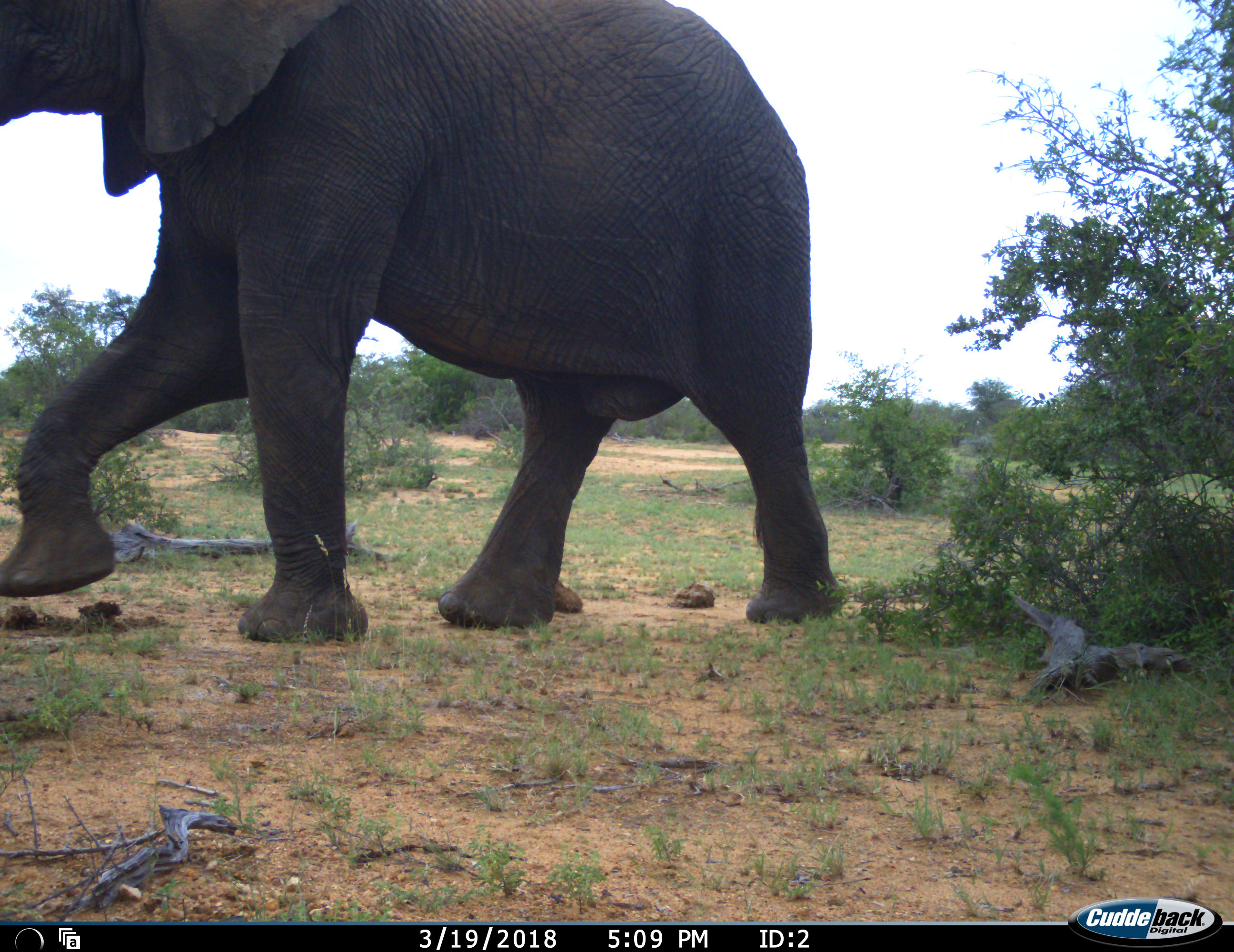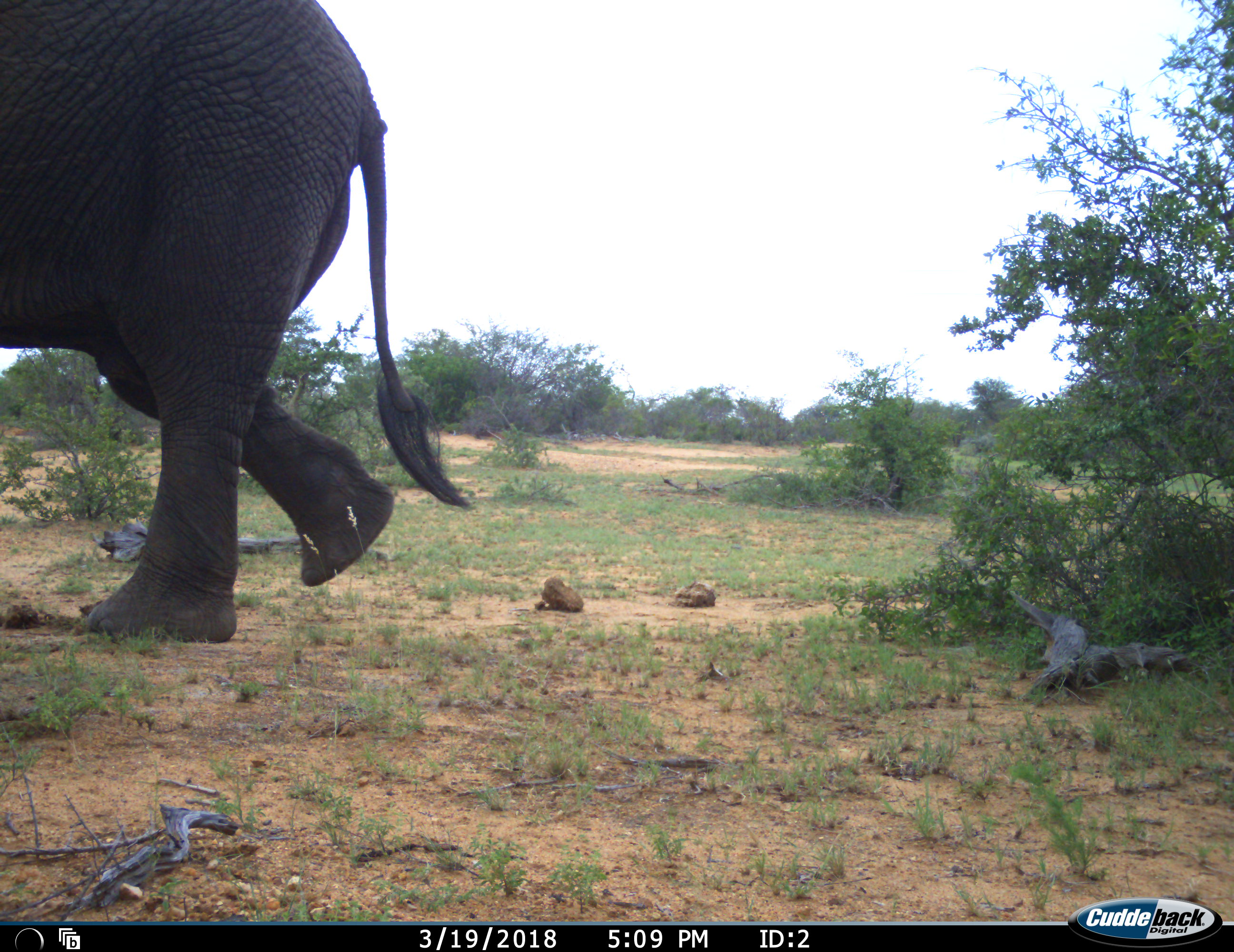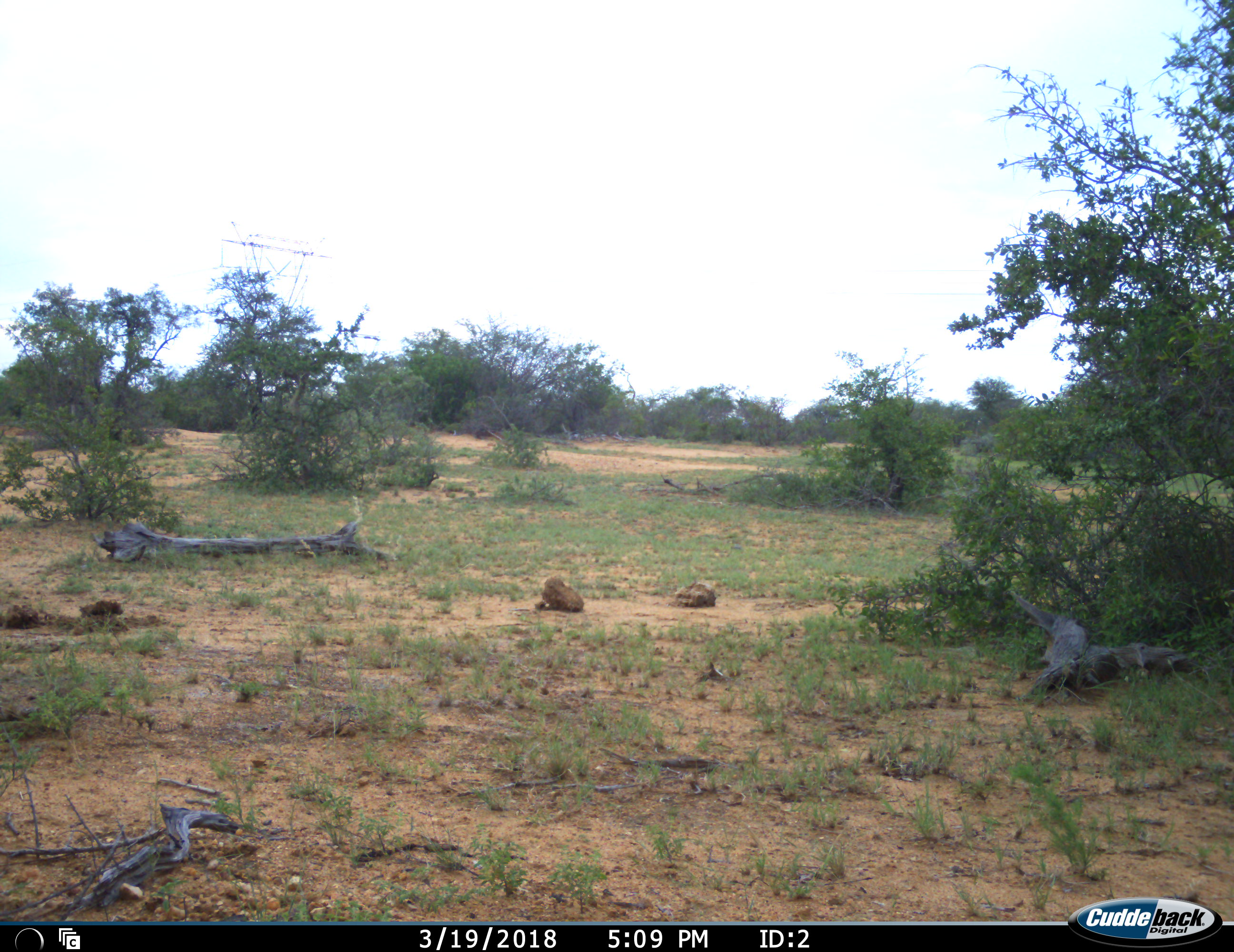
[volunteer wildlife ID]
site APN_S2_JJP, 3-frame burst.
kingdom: Animalia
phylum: Chordata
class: Mammalia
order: Proboscidea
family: Elephantidae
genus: Loxodonta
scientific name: Loxodonta africana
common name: african bush elephant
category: elephant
Elephant (african bush elephant) (Loxodonta africana), count 1. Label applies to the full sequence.